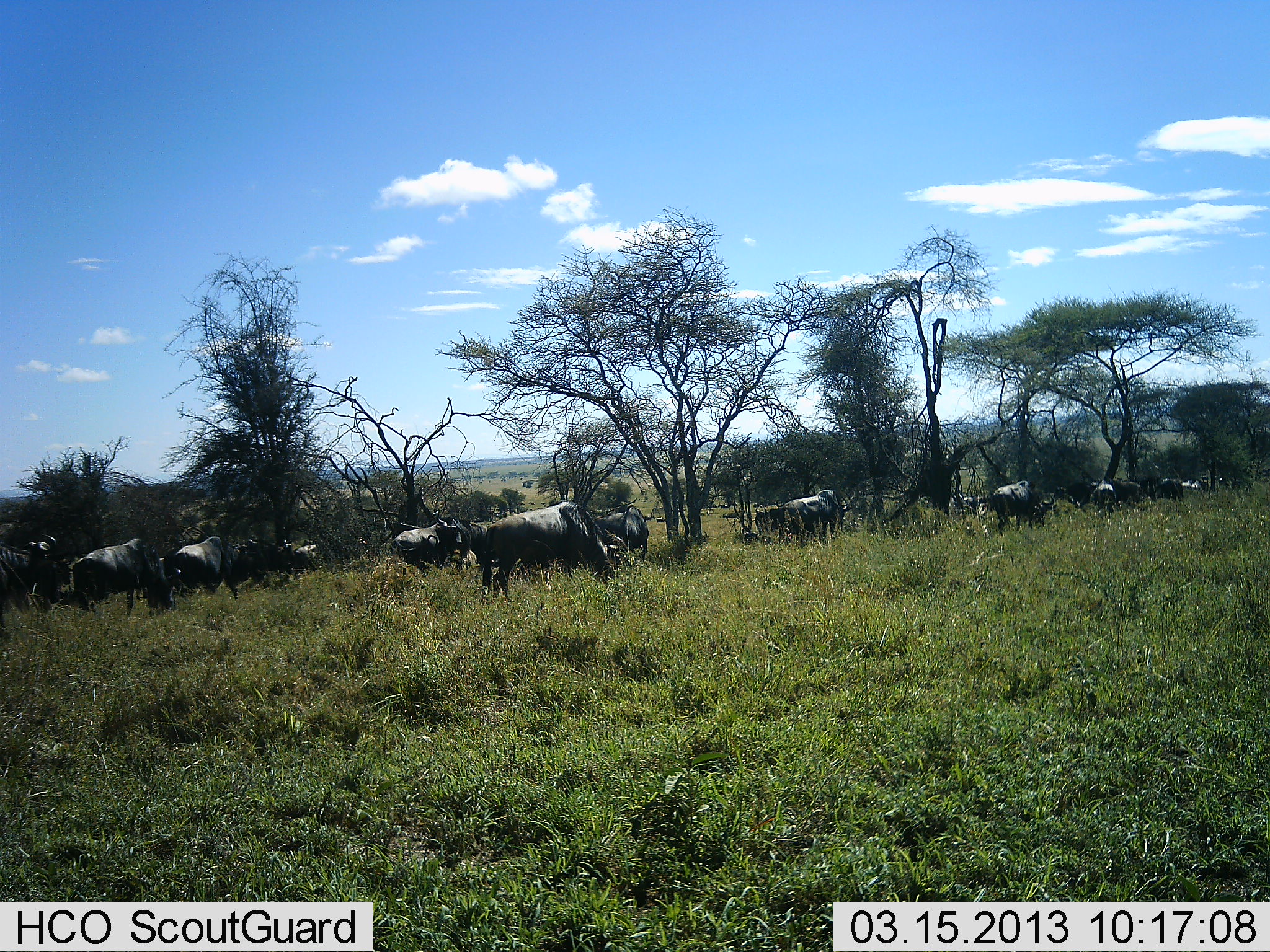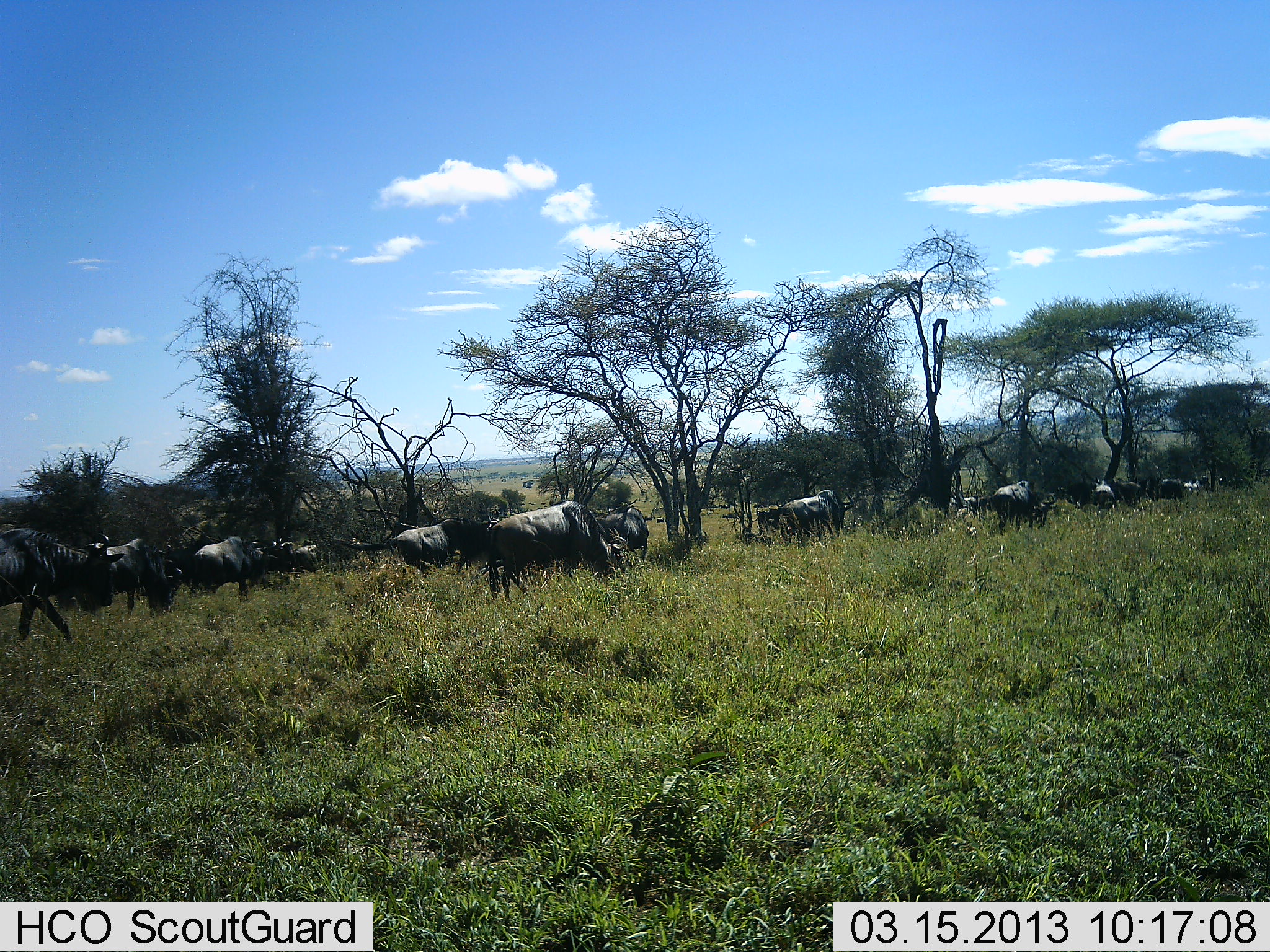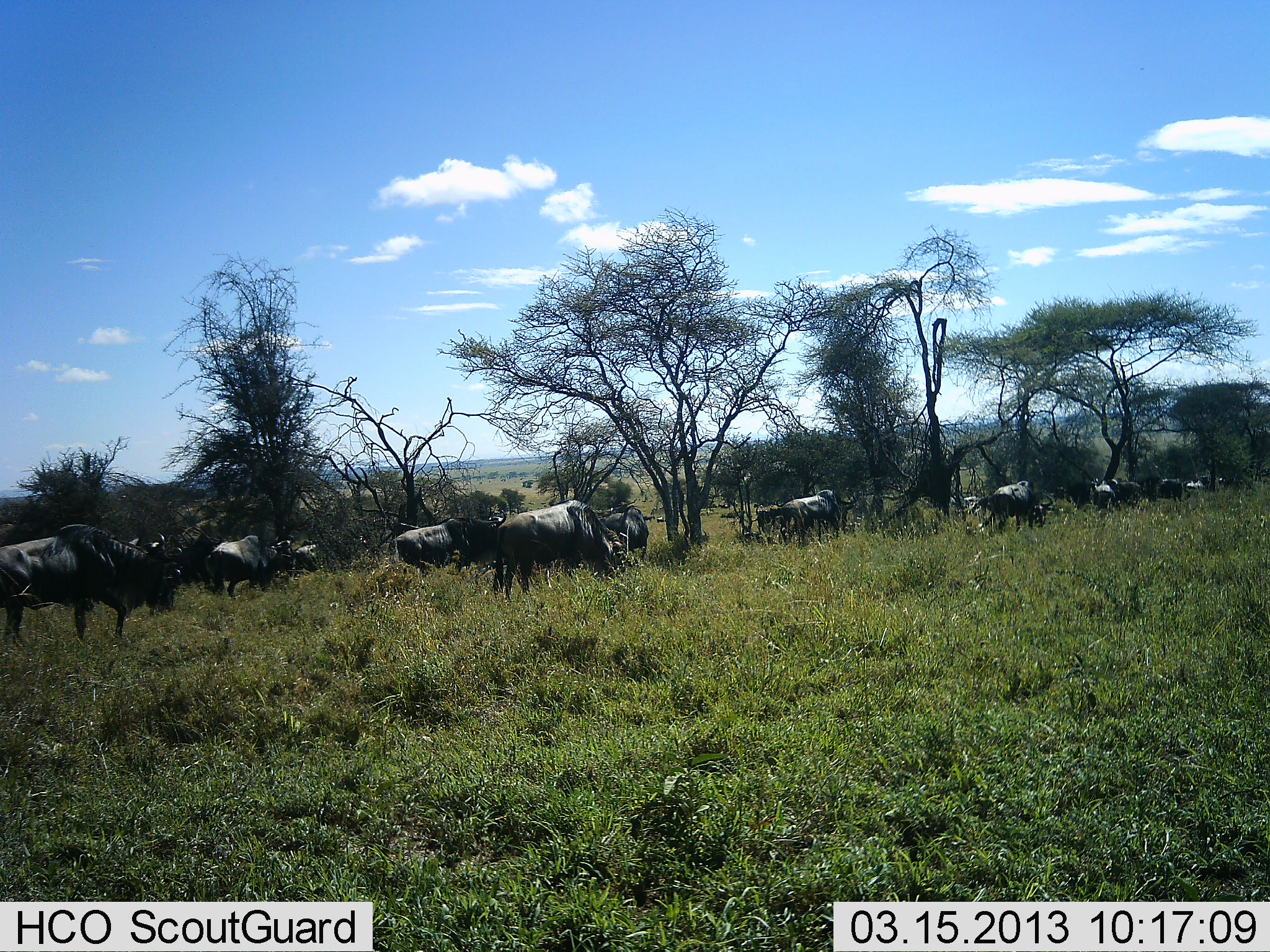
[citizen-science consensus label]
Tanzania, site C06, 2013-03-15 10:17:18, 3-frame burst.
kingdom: Animalia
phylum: Chordata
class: Mammalia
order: Artiodactyla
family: Bovidae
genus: Connochaetes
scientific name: Connochaetes taurinus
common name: blue wildebeest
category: wildebeest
Wildebeest (blue wildebeest) (Connochaetes taurinus), count 11-50. Behavior (volunteer vote fractions): standing 35%, resting 0%, moving 70%, interacting 0%. Young present (vote fraction): 0%. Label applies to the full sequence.